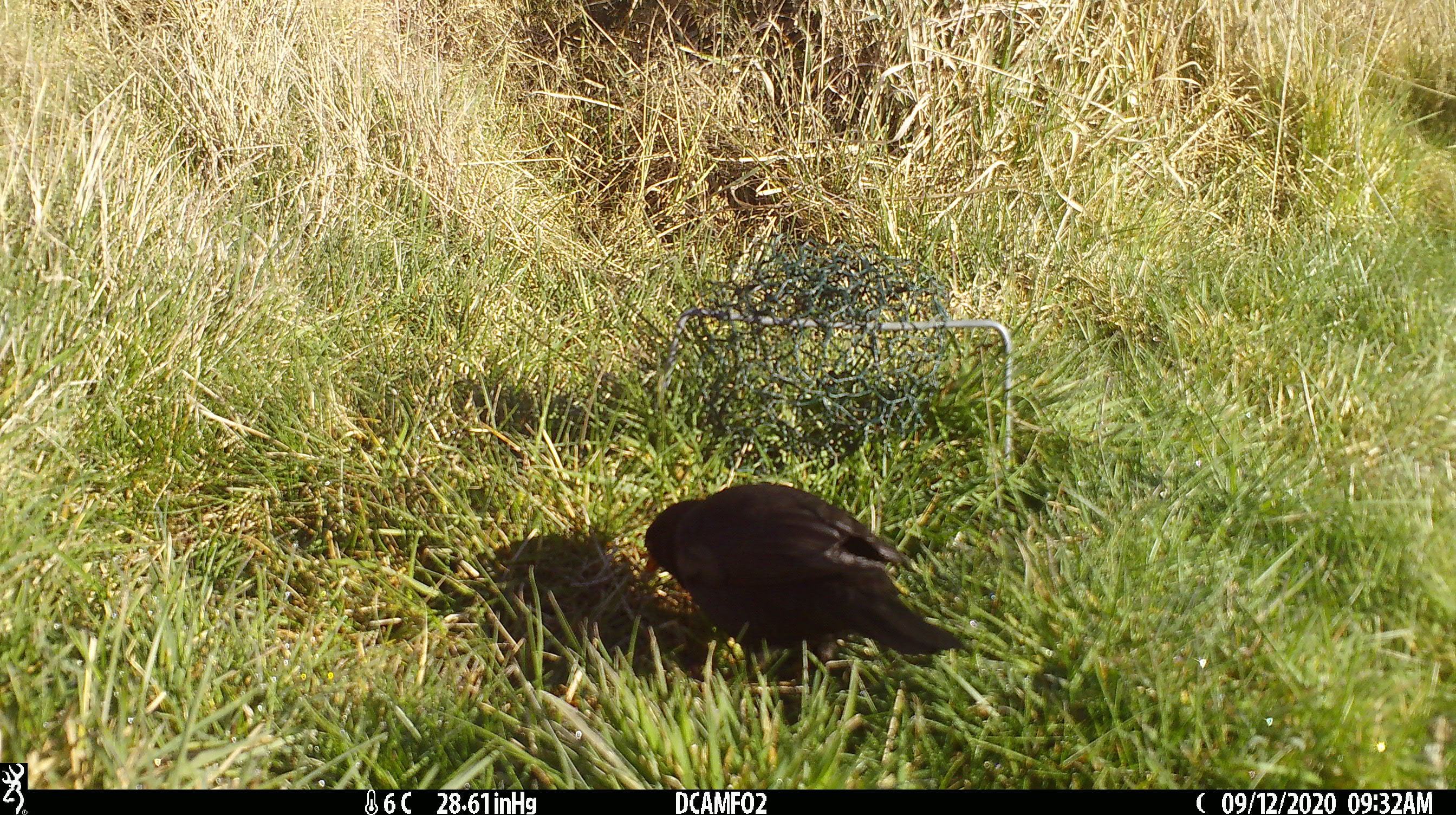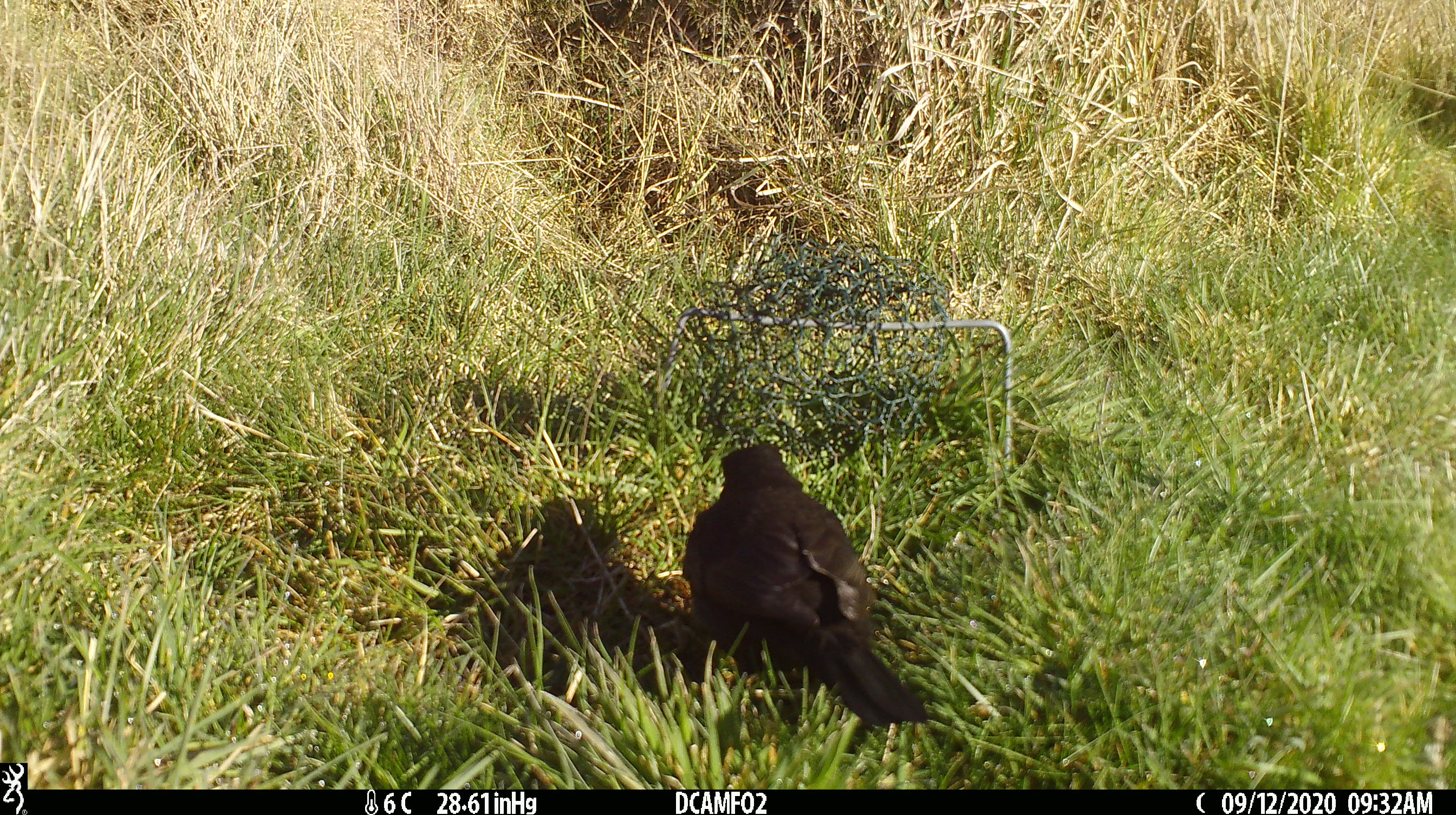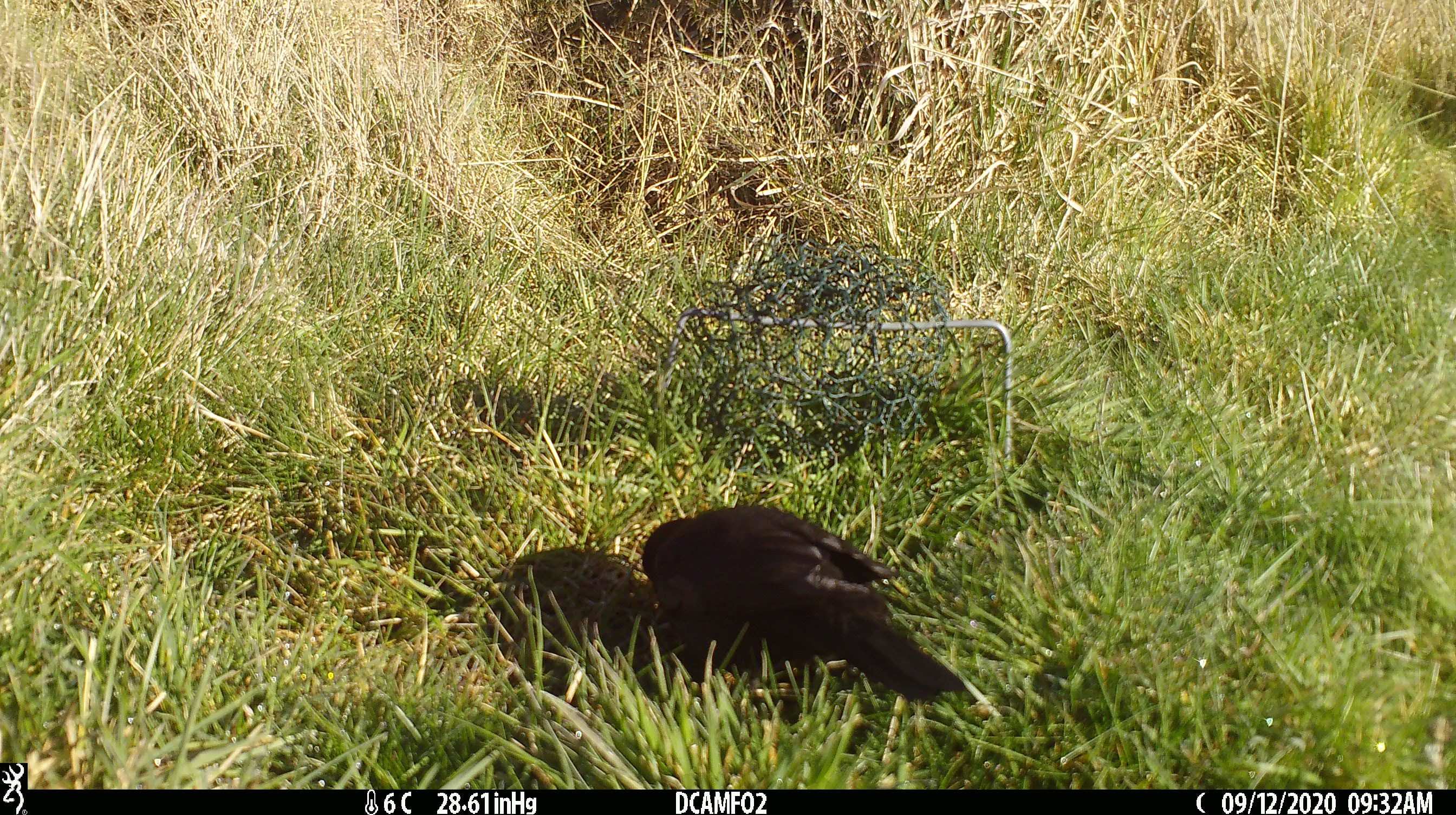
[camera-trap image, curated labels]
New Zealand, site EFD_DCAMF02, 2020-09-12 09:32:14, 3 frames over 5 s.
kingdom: Animalia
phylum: Chordata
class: Aves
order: Passeriformes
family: Turdidae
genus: Turdus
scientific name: Turdus merula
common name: eurasian blackbird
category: blackbird